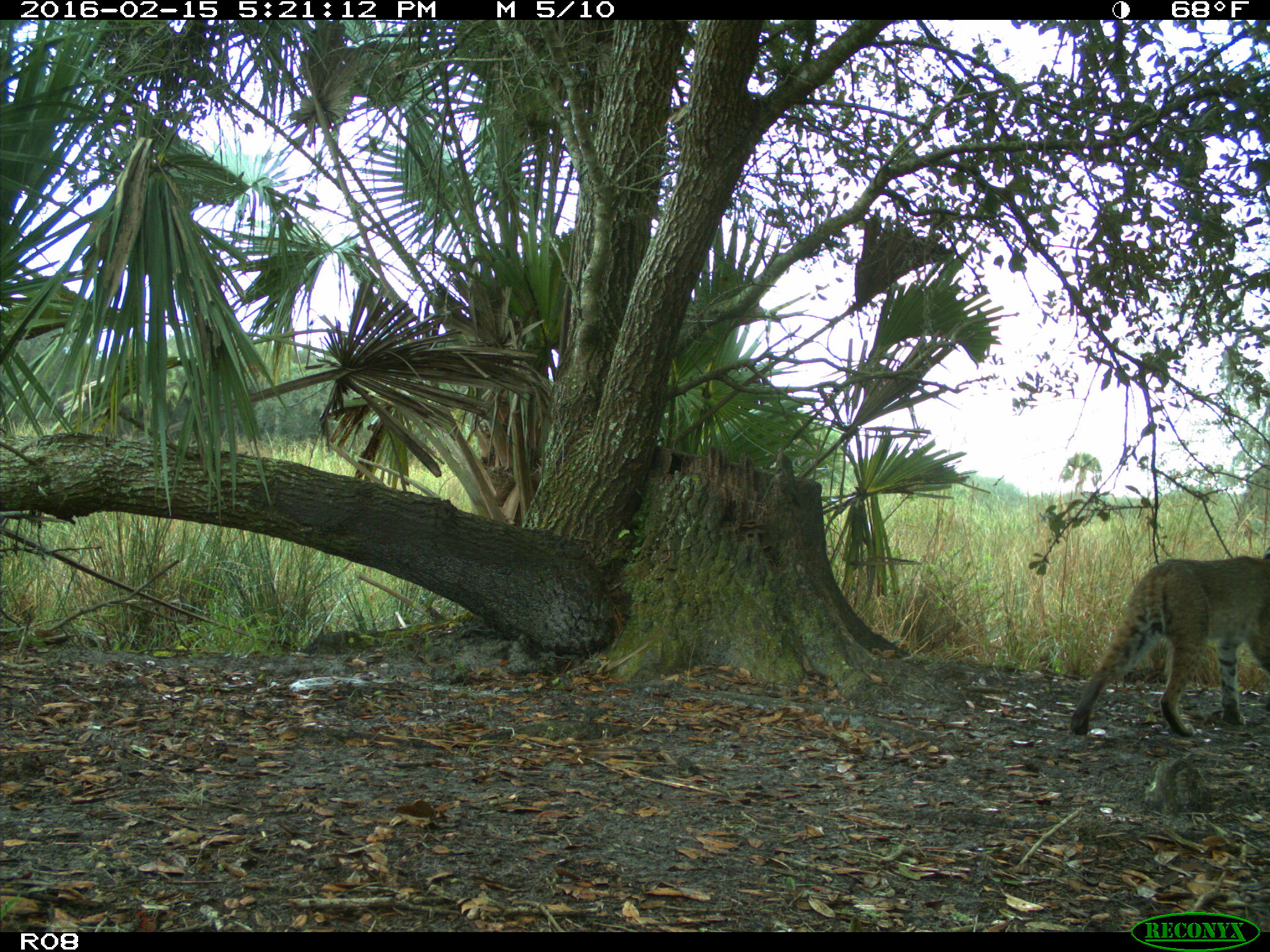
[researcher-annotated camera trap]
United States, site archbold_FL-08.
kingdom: Animalia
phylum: Chordata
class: Mammalia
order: Carnivora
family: Felidae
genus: Lynx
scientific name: Lynx rufus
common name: bobcat